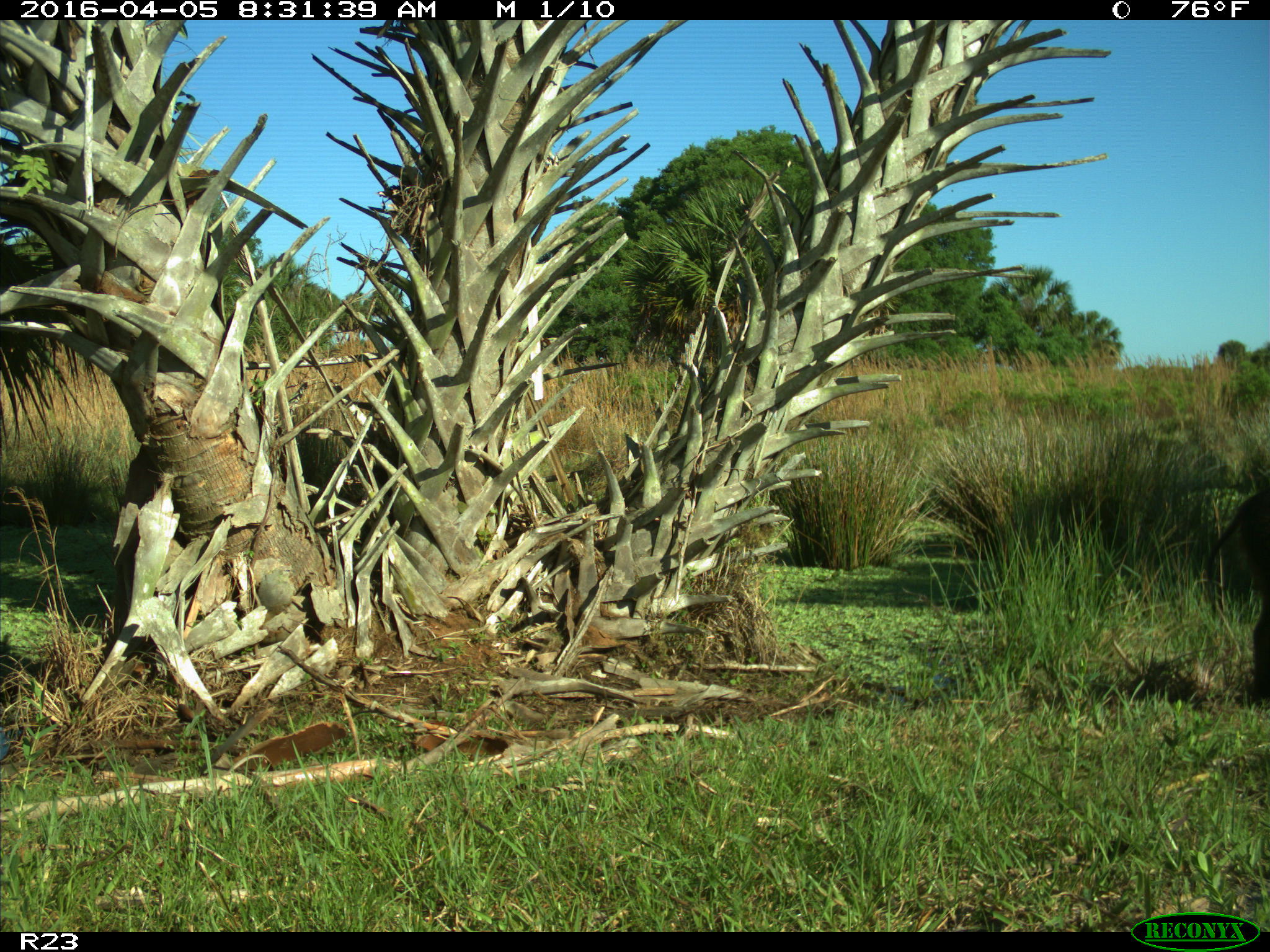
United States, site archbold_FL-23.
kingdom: Animalia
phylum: Chordata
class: Mammalia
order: Artiodactyla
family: Suidae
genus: Sus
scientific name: Sus scrofa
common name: wild boar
Sus scrofa (wild boar).